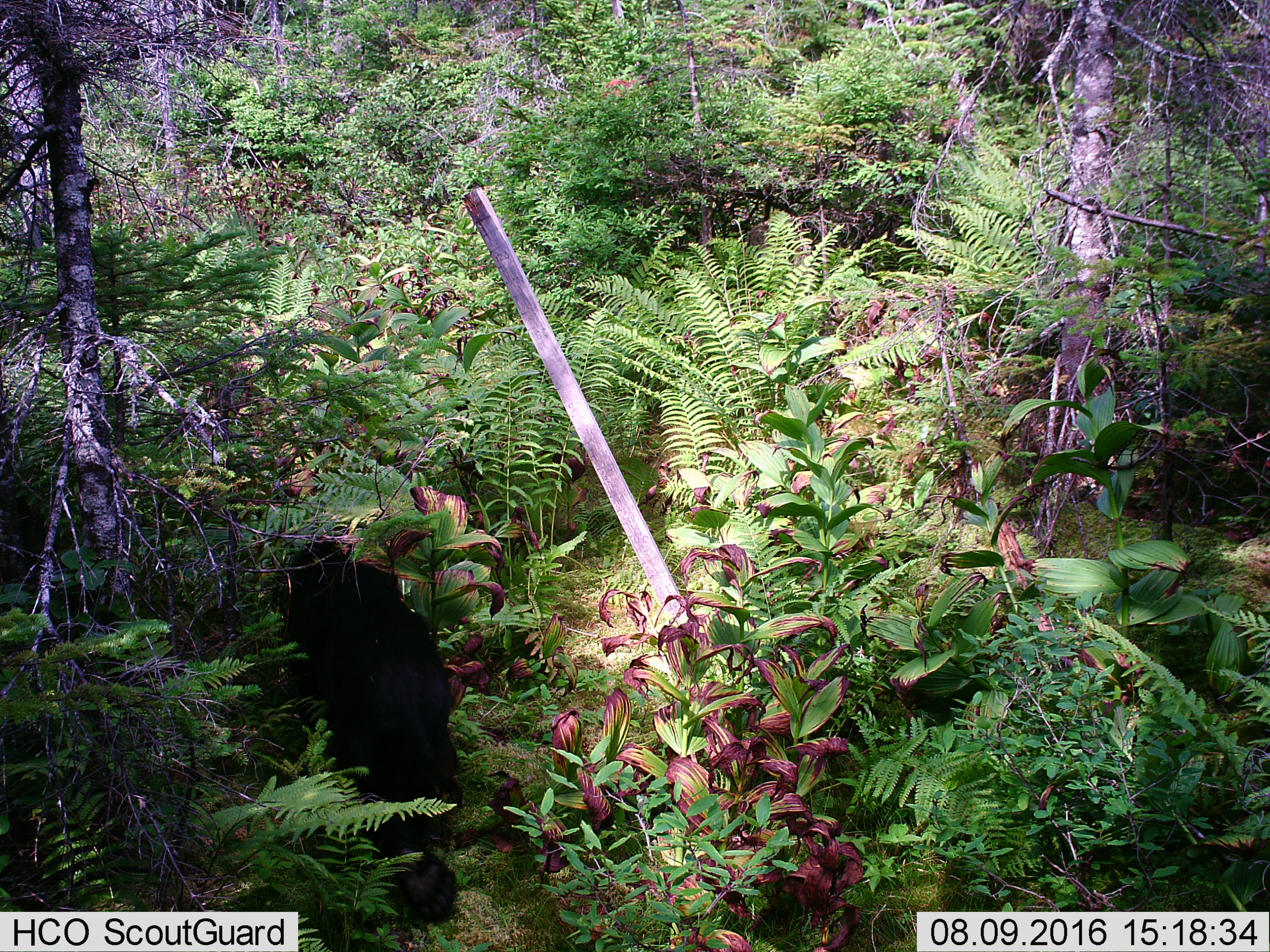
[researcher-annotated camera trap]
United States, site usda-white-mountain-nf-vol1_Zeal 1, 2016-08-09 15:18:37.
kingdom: Animalia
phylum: Chordata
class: Mammalia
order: Carnivora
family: Ursidae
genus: Ursus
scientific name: Ursus americanus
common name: black bear